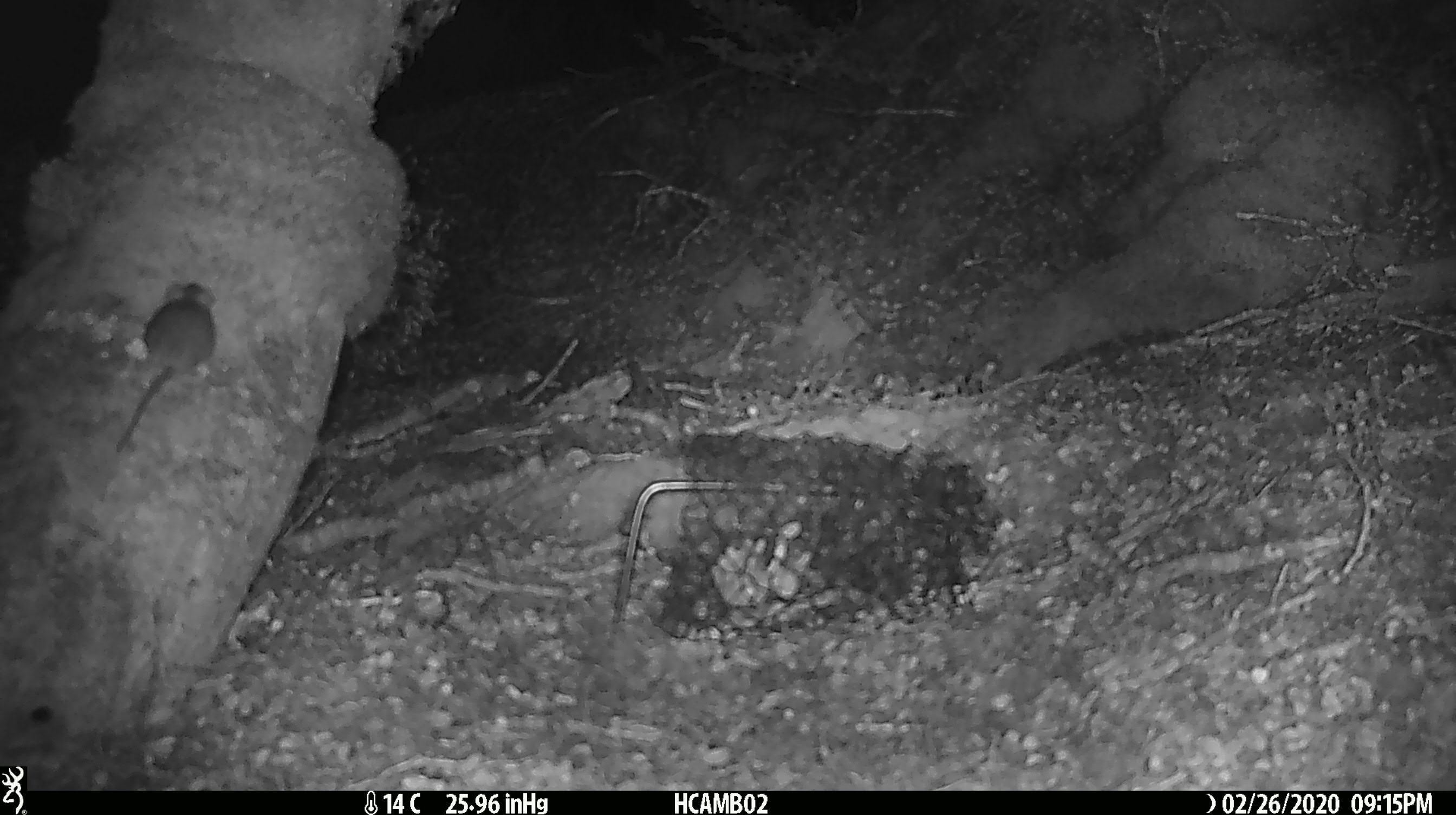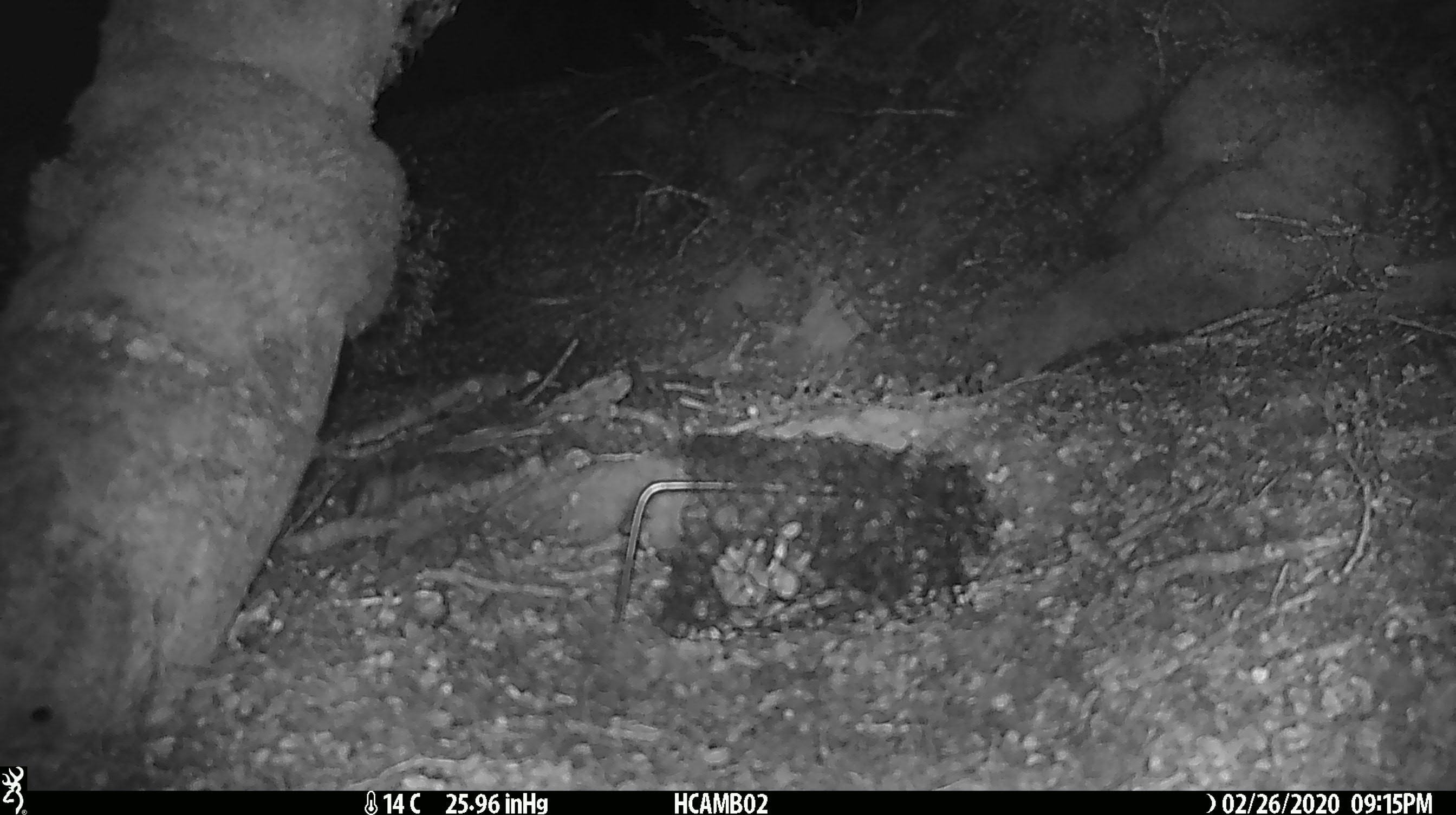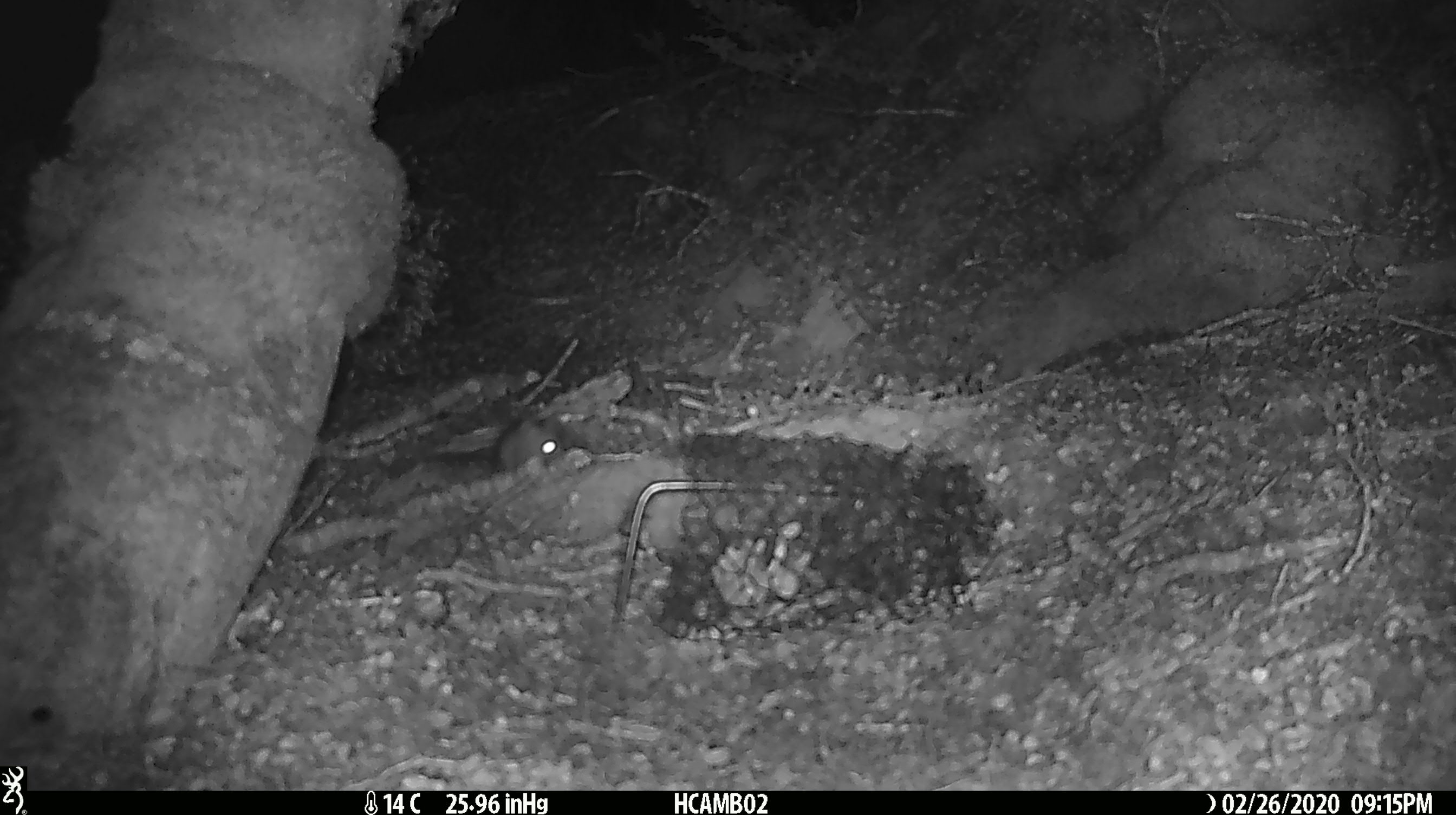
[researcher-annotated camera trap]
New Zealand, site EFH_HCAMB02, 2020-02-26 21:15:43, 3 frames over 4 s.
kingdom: Animalia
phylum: Chordata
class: Mammalia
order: Rodentia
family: Muridae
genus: Mus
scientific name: Mus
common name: mouse